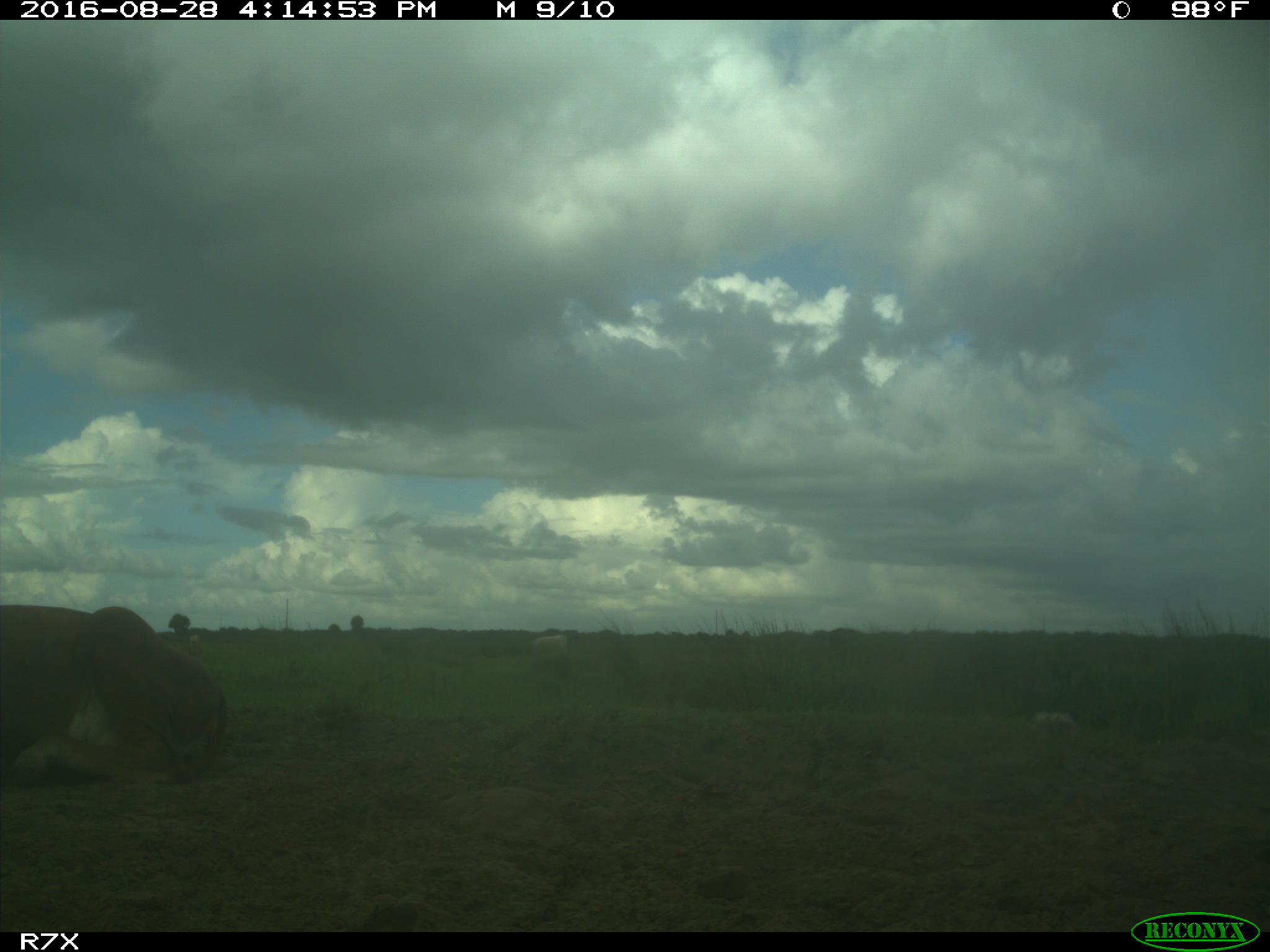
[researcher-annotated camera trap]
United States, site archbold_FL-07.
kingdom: Animalia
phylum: Chordata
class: Mammalia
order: Artiodactyla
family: Bovidae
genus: Bos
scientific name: Bos taurus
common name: domestic cow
Bos taurus (domestic cow).